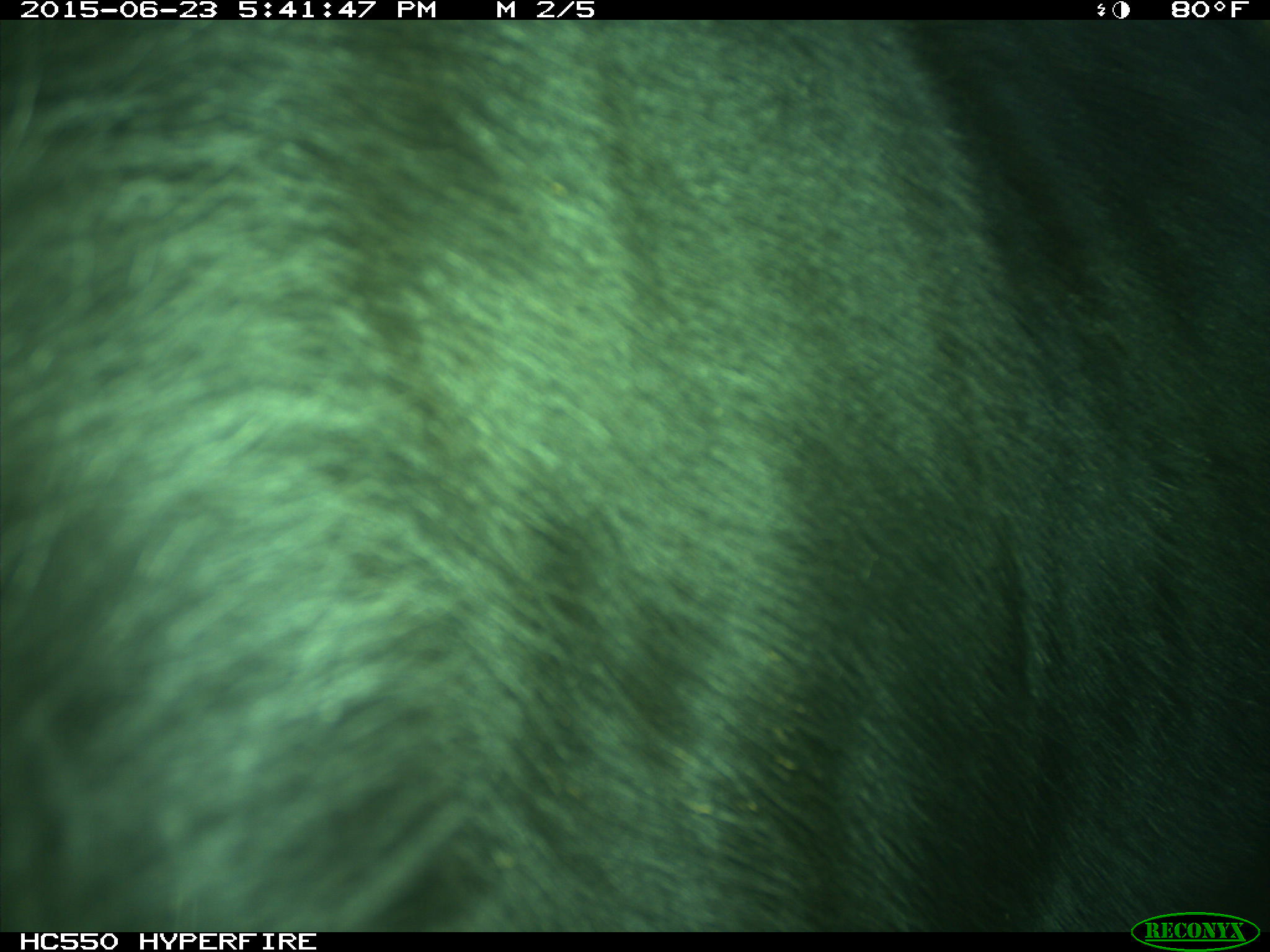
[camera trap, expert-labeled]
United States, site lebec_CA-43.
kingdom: Animalia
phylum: Chordata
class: Mammalia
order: Artiodactyla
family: Bovidae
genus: Bos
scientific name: Bos taurus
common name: domestic cow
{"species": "Bos taurus (domestic cow)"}